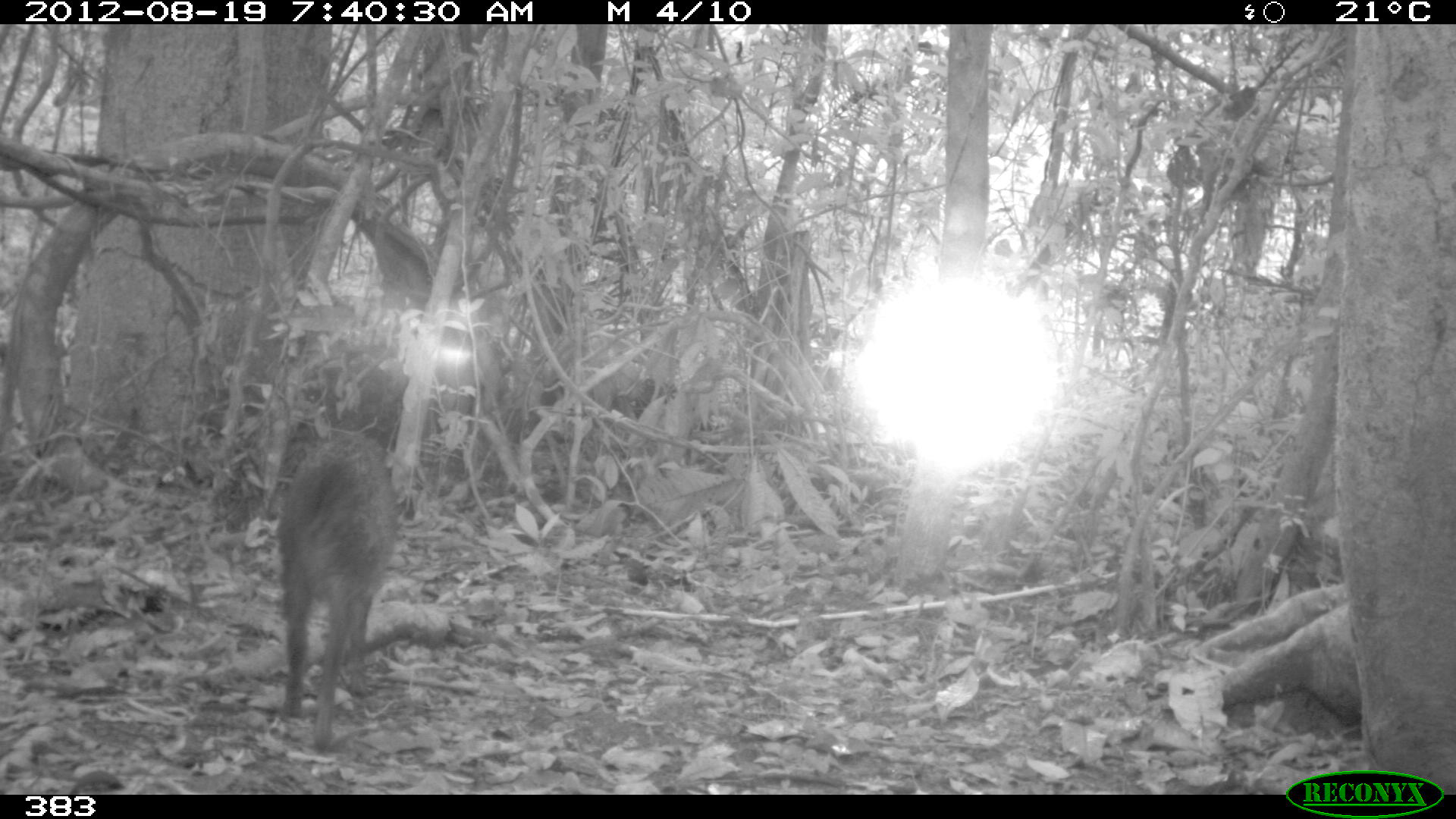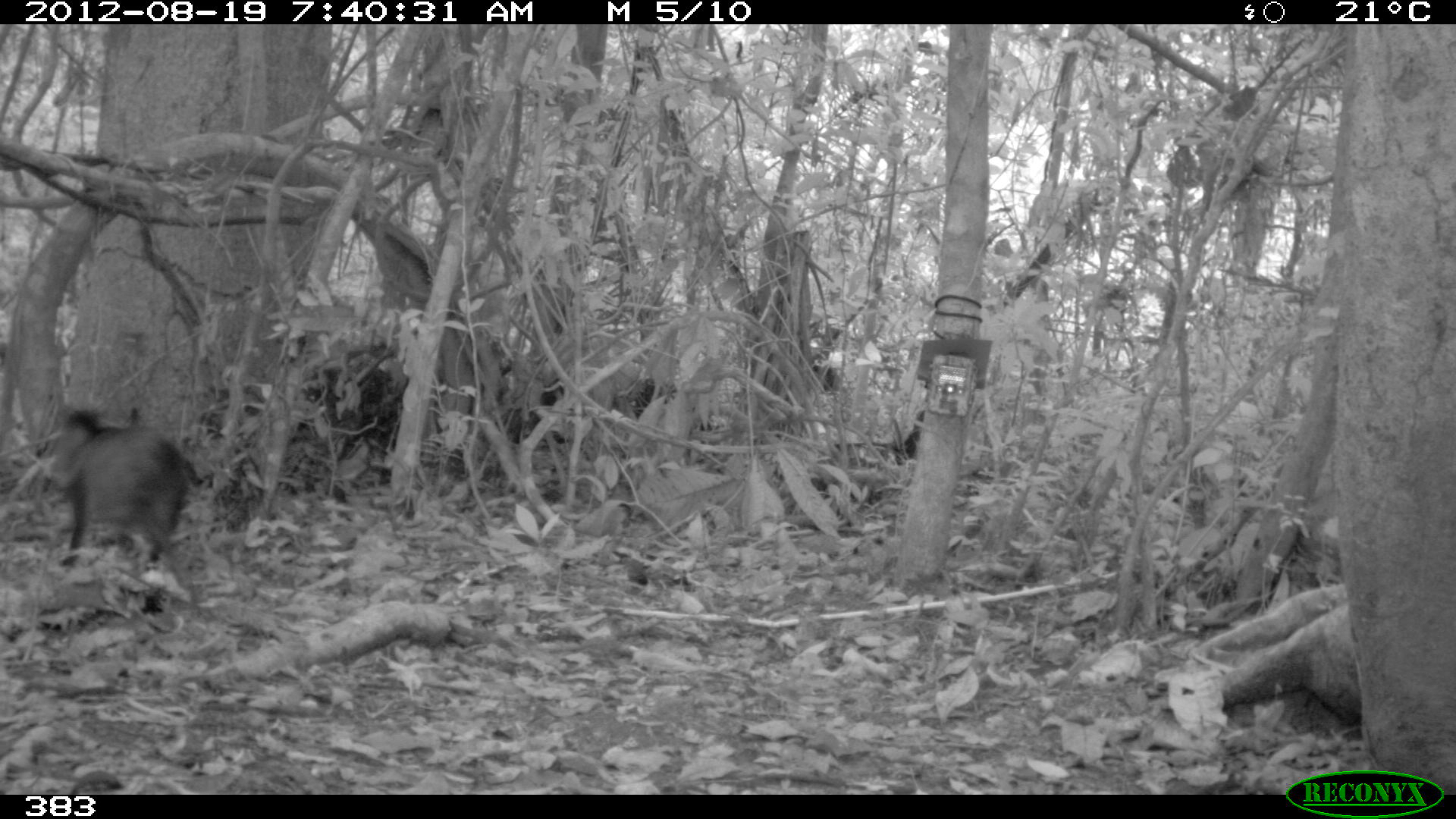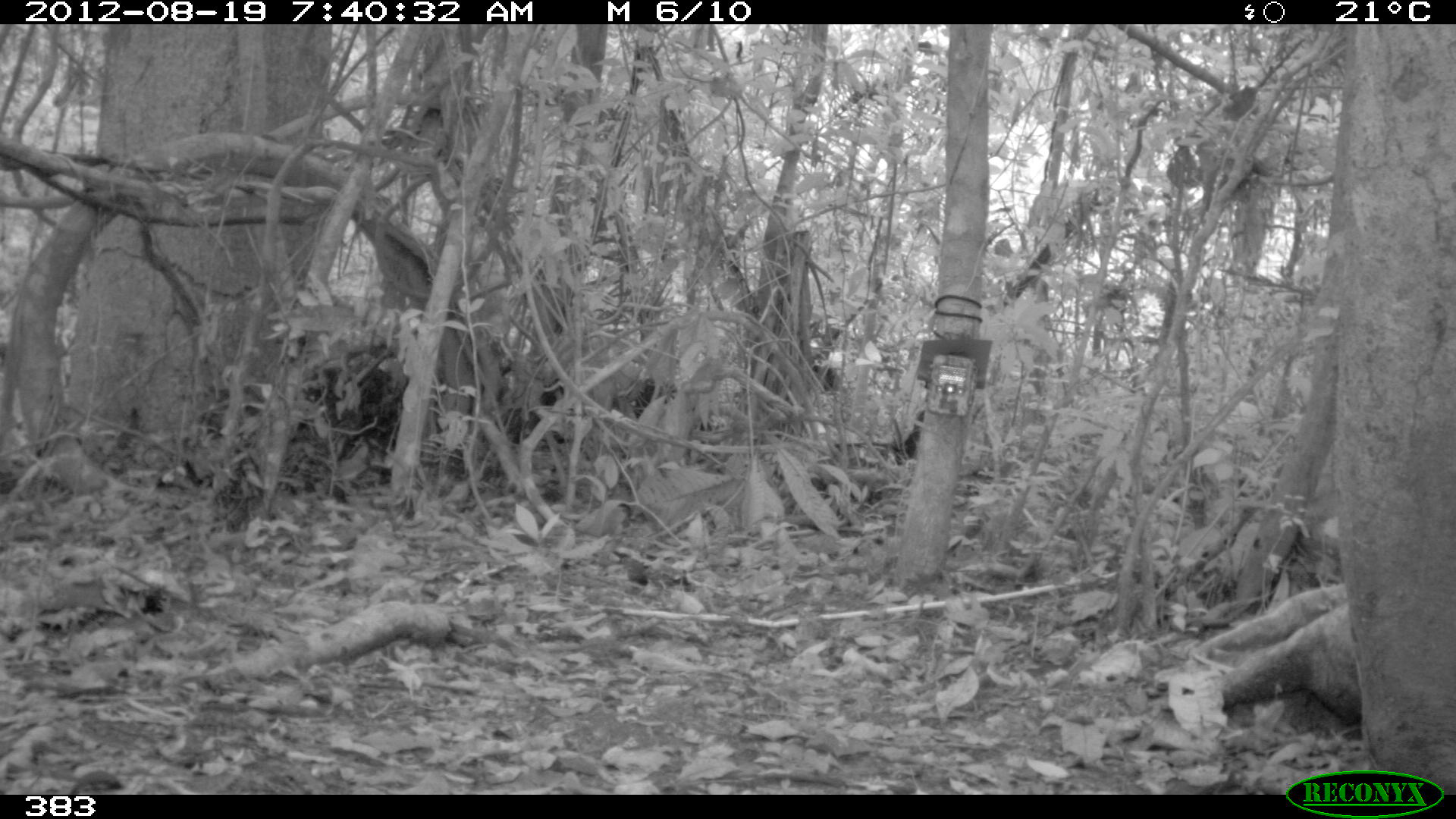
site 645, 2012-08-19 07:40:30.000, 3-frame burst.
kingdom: Animalia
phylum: Chordata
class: Mammalia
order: Artiodactyla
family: Tayassuidae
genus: Pecari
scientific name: Pecari tajacu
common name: collared peccary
Pecari tajacu (collared peccary).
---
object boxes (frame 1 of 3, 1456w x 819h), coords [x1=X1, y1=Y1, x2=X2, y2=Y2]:
pecari tajacu: [x1=277, y1=435, x2=400, y2=752]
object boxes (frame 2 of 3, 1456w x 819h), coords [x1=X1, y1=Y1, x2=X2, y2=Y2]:
pecari tajacu: [x1=48, y1=408, x2=204, y2=568]